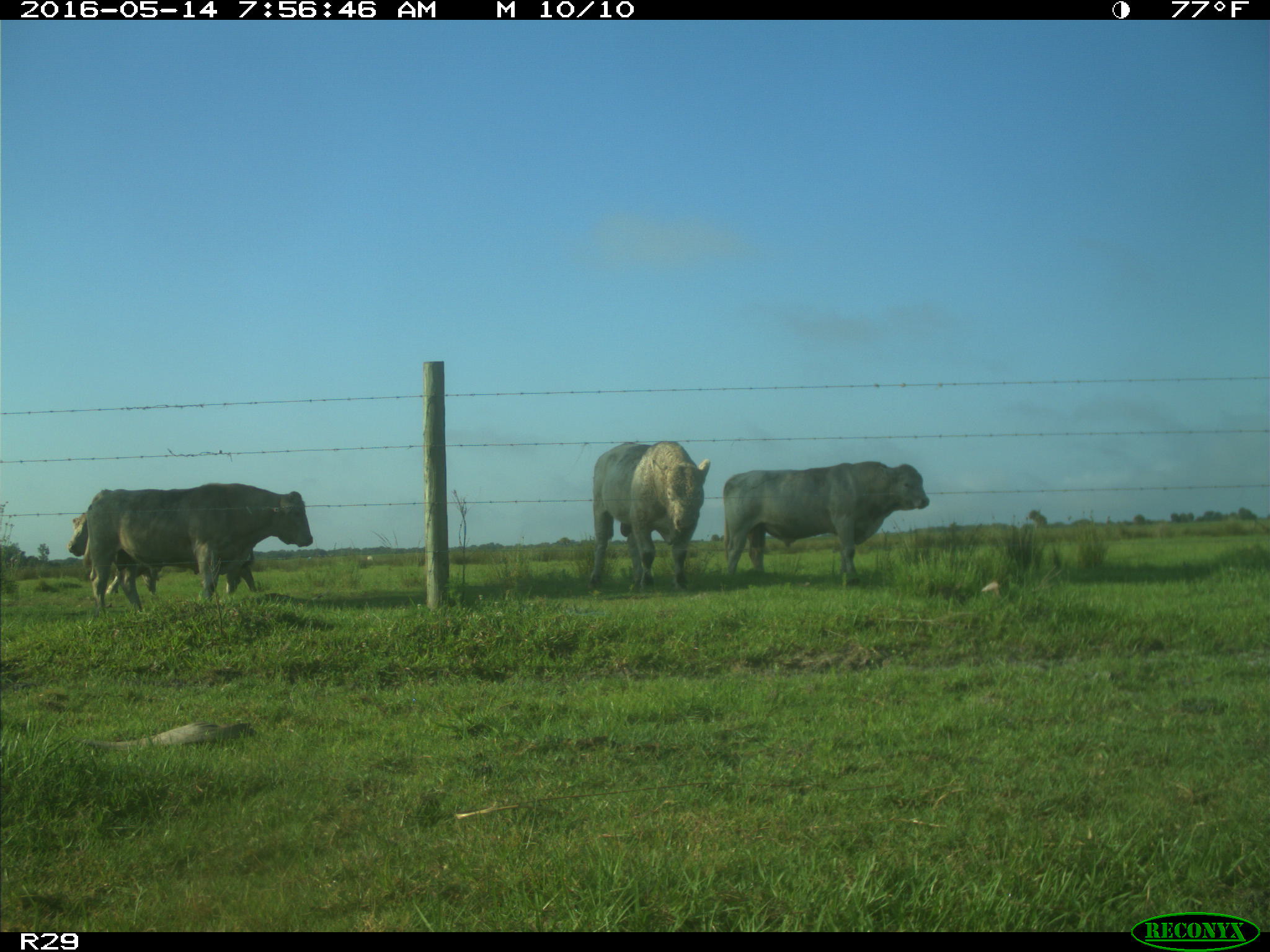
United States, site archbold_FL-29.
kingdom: Animalia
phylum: Chordata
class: Mammalia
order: Artiodactyla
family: Bovidae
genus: Bos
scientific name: Bos taurus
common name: domestic cow